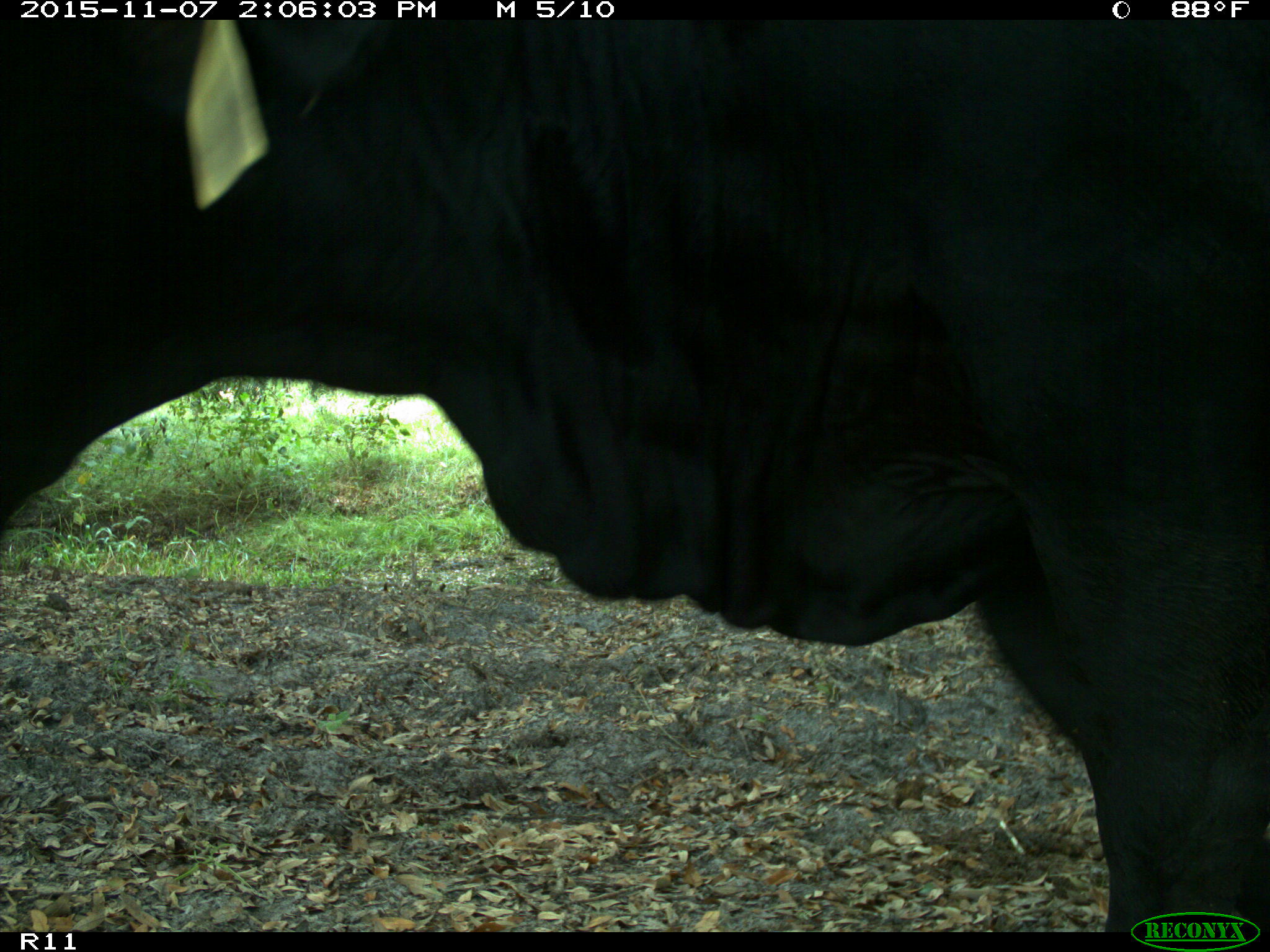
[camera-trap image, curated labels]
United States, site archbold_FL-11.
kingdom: Animalia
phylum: Chordata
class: Mammalia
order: Artiodactyla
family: Bovidae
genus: Bos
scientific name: Bos taurus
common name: domestic cow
Bos taurus (domestic cow).